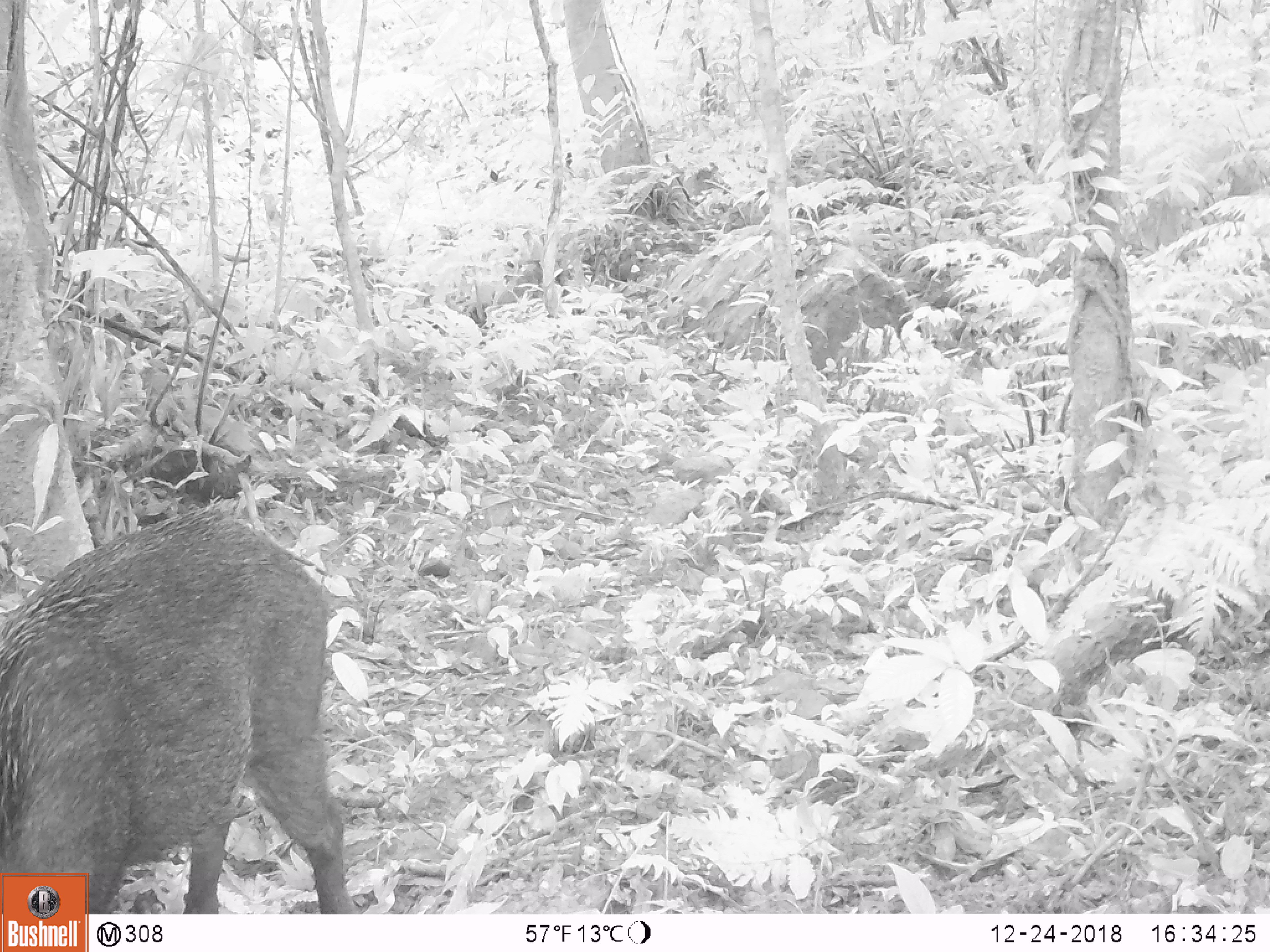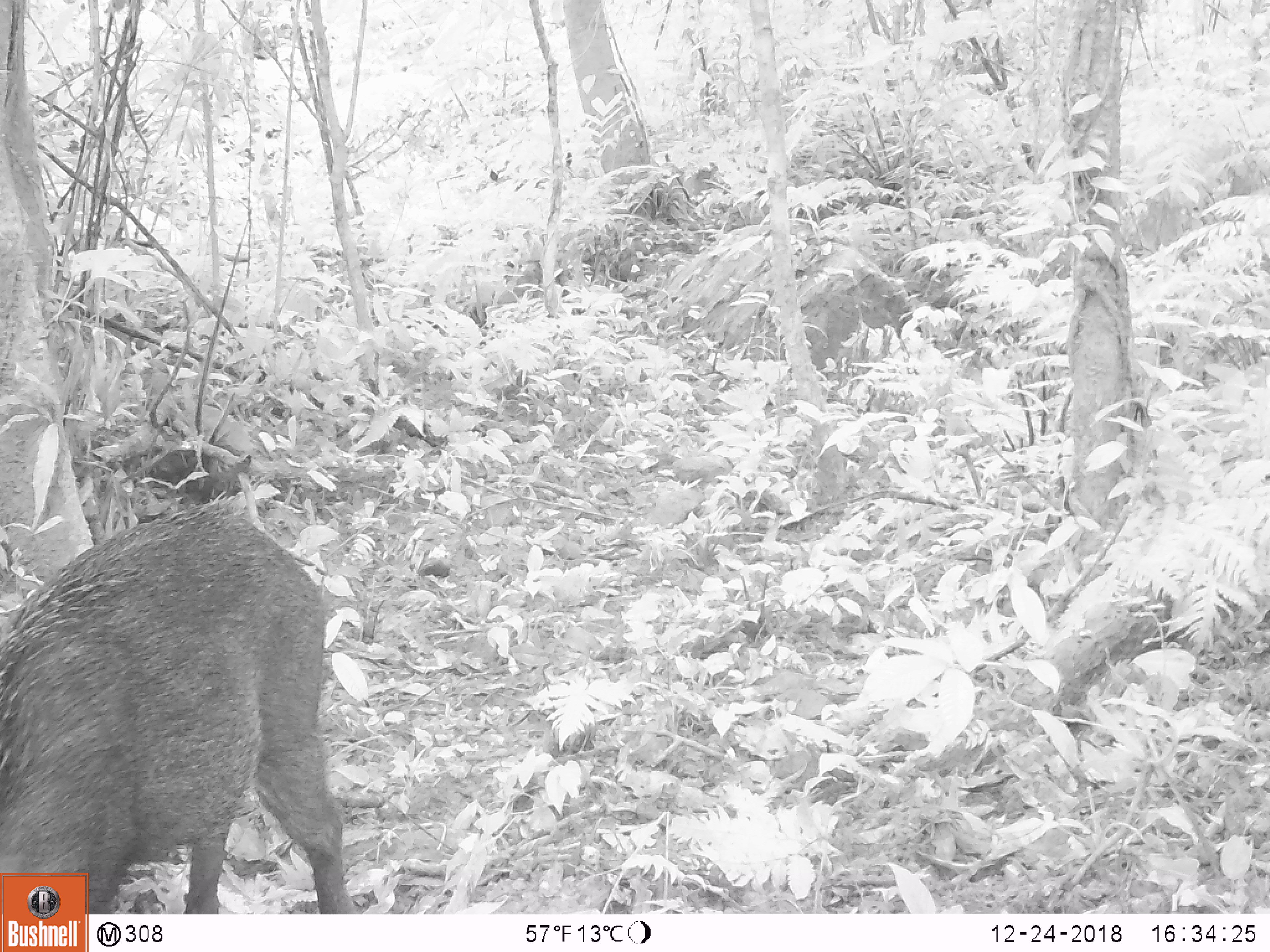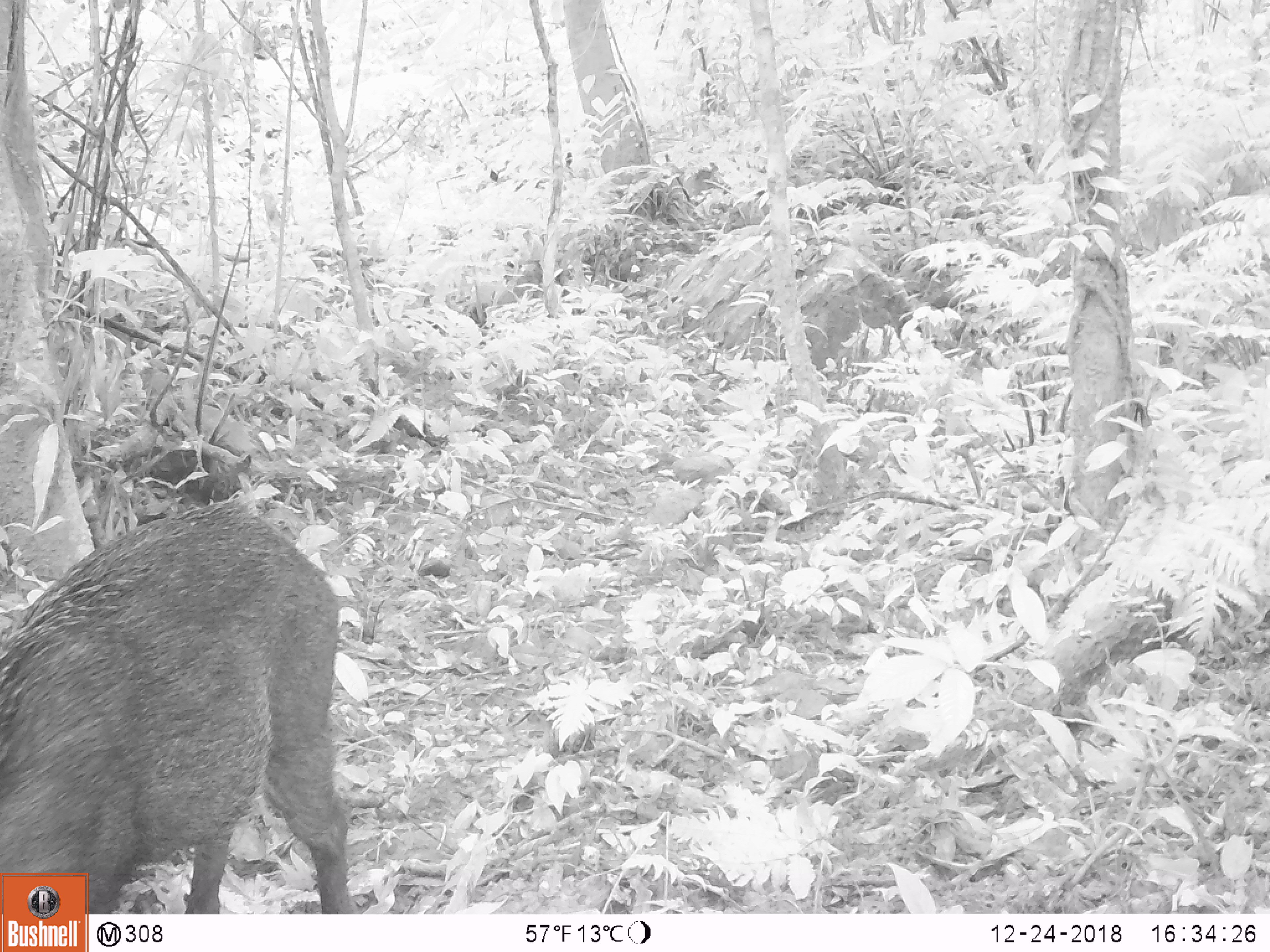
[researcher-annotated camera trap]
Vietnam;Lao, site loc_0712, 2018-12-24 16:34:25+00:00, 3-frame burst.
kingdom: Animalia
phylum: Chordata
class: Mammalia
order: Artiodactyla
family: Suidae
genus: Sus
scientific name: Sus scrofa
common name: eurasian wild pig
Eurasian wild pig (Sus scrofa). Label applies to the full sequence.